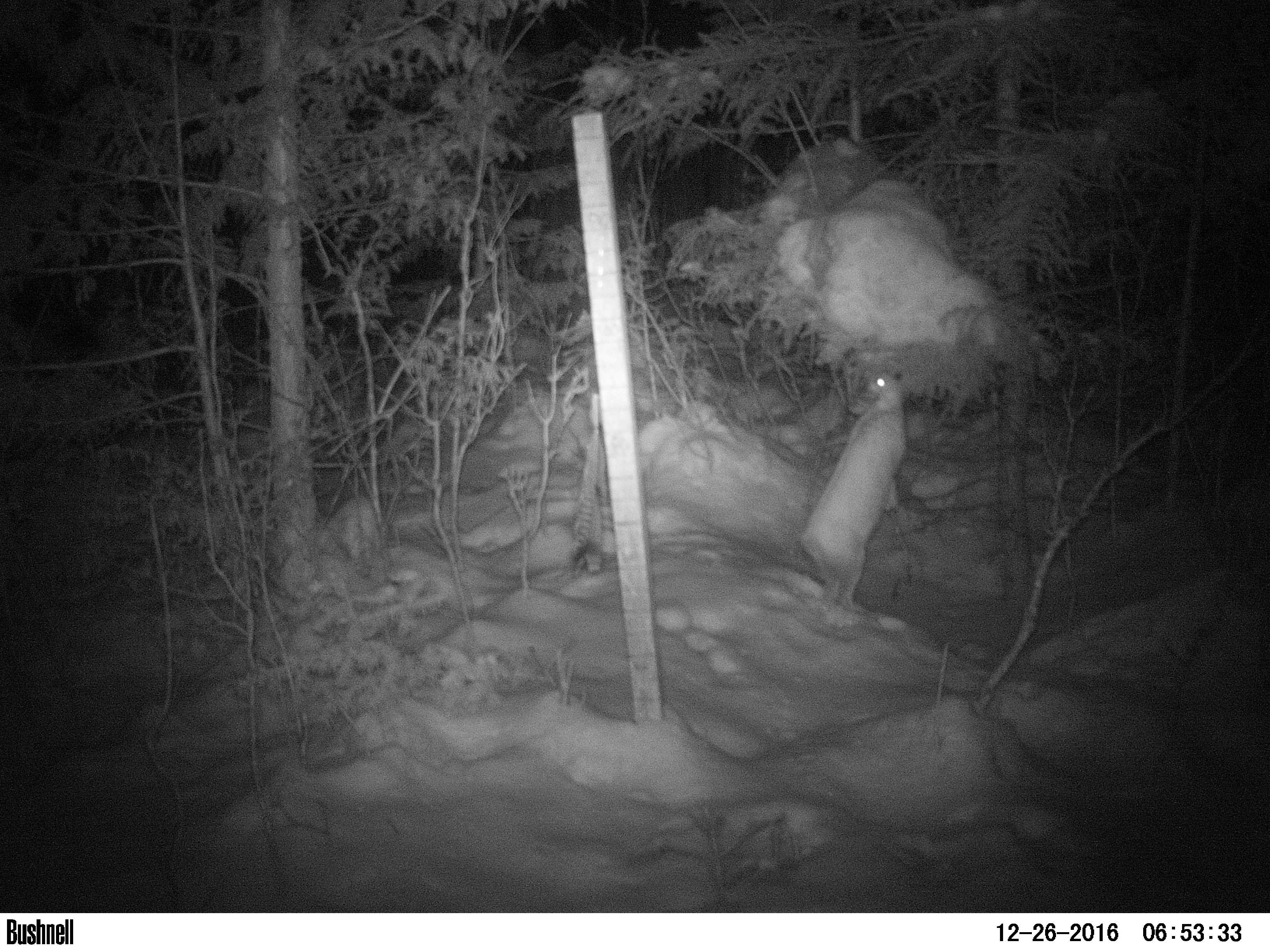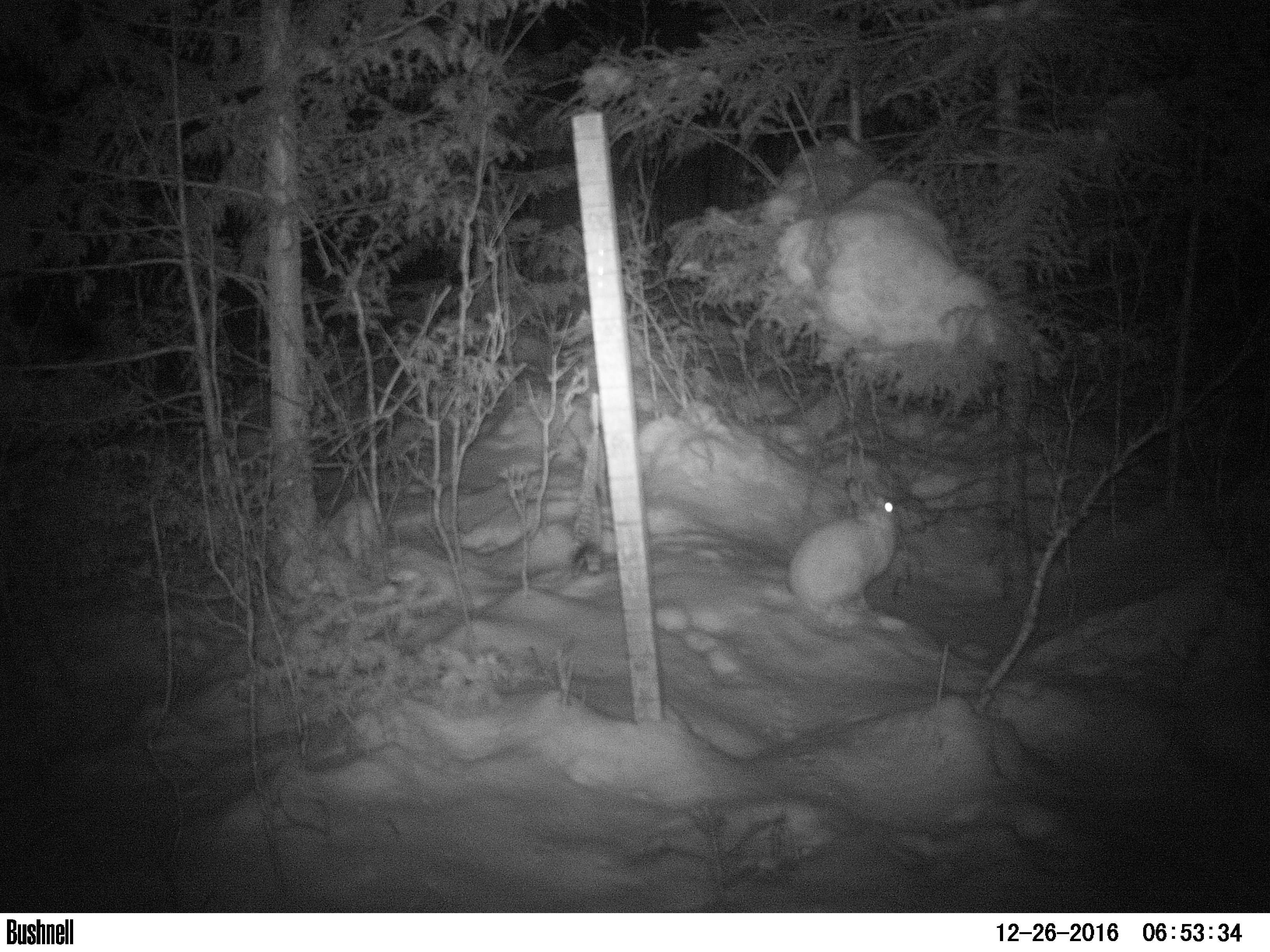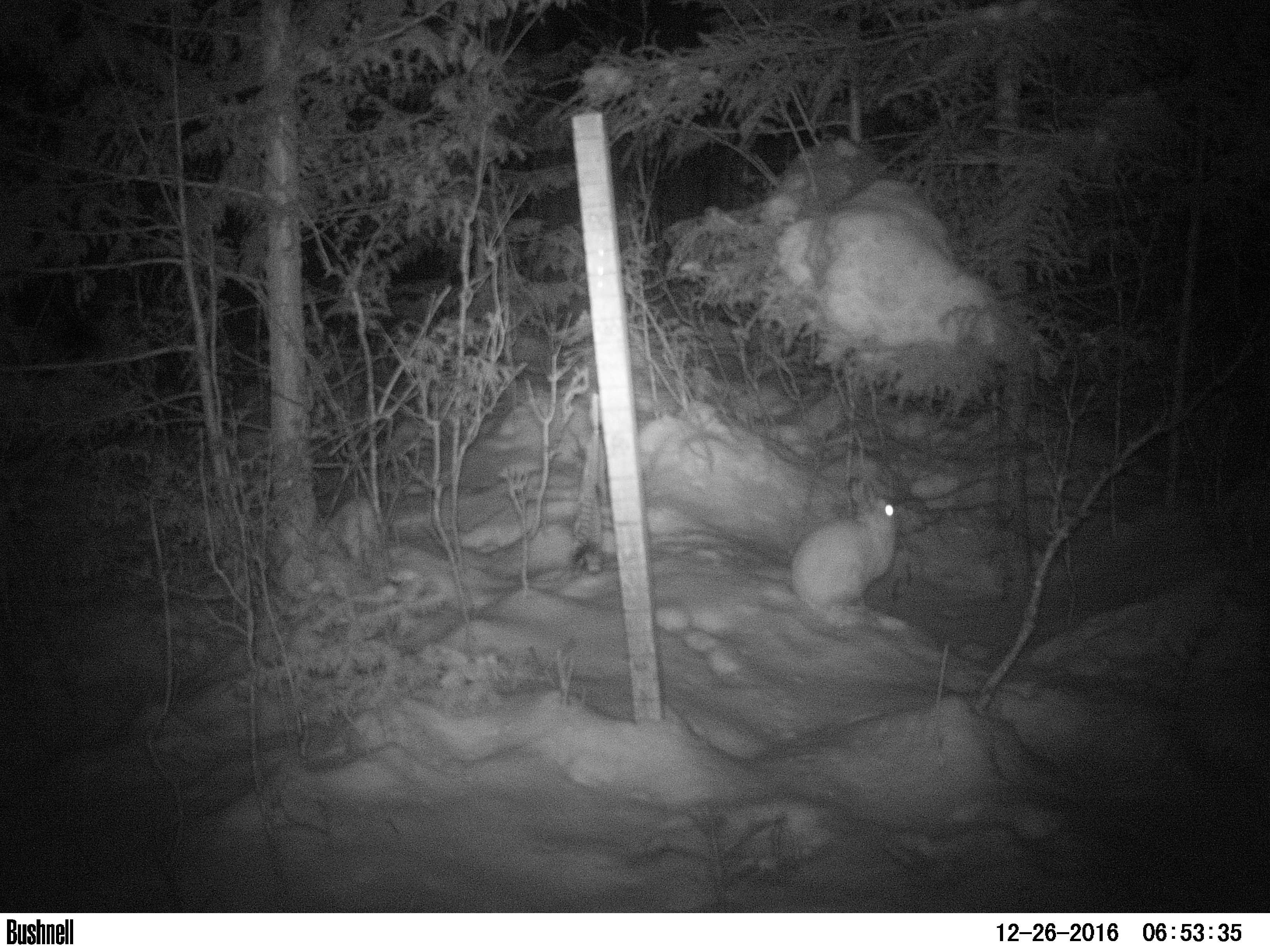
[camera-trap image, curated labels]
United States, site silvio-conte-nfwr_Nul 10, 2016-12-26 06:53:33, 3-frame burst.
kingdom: Animalia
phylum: Chordata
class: Mammalia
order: Lagomorpha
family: Leporidae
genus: Lepus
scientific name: Lepus americanus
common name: snowshoe hare